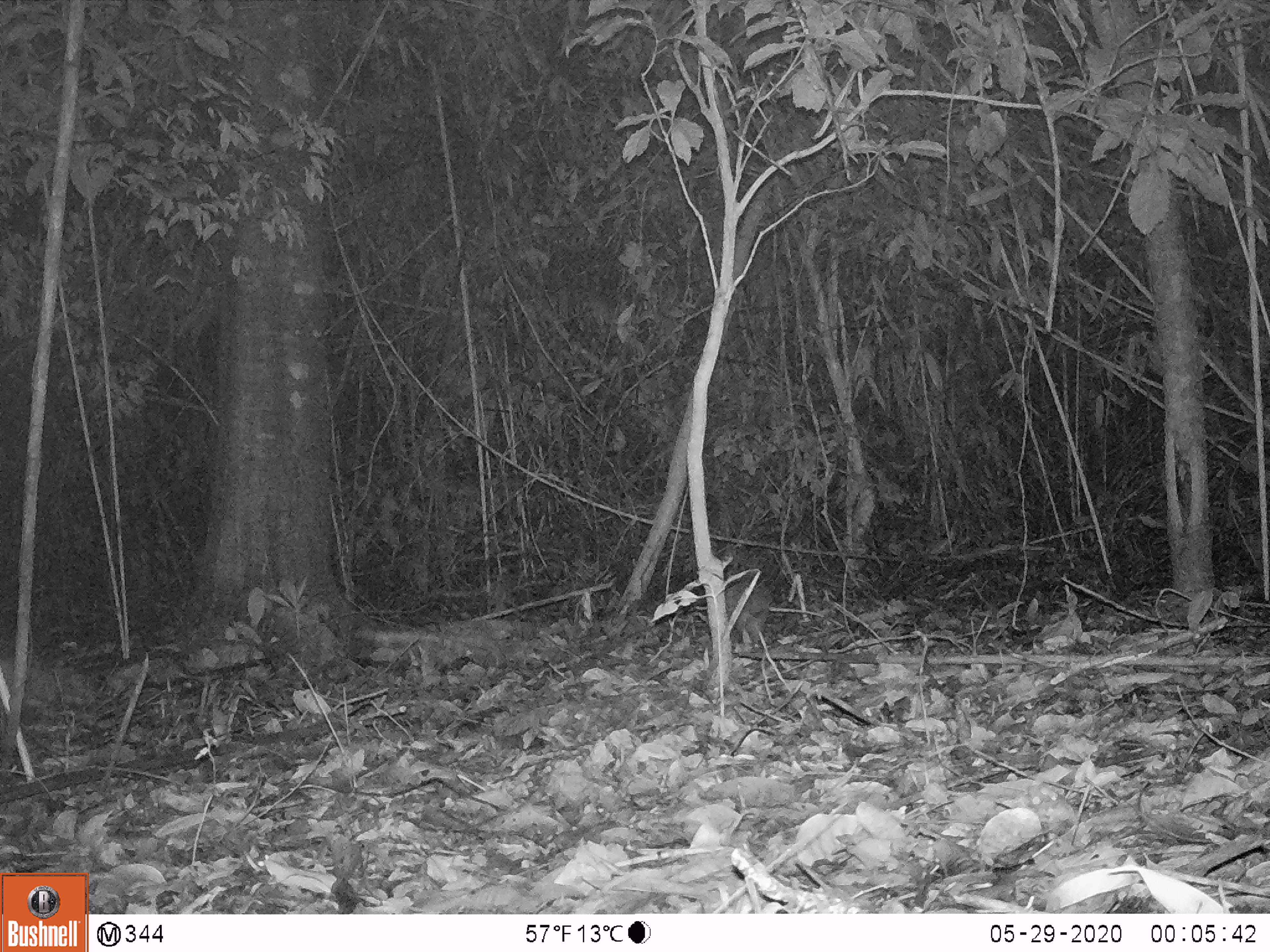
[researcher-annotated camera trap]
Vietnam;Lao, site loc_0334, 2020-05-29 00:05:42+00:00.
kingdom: Animalia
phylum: Chordata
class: Mammalia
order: Rodentia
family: Hystricidae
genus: Atherurus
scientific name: Atherurus macrourus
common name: asiatic brush-tailed porcupine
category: asiatic brush tailed porcupine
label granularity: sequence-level